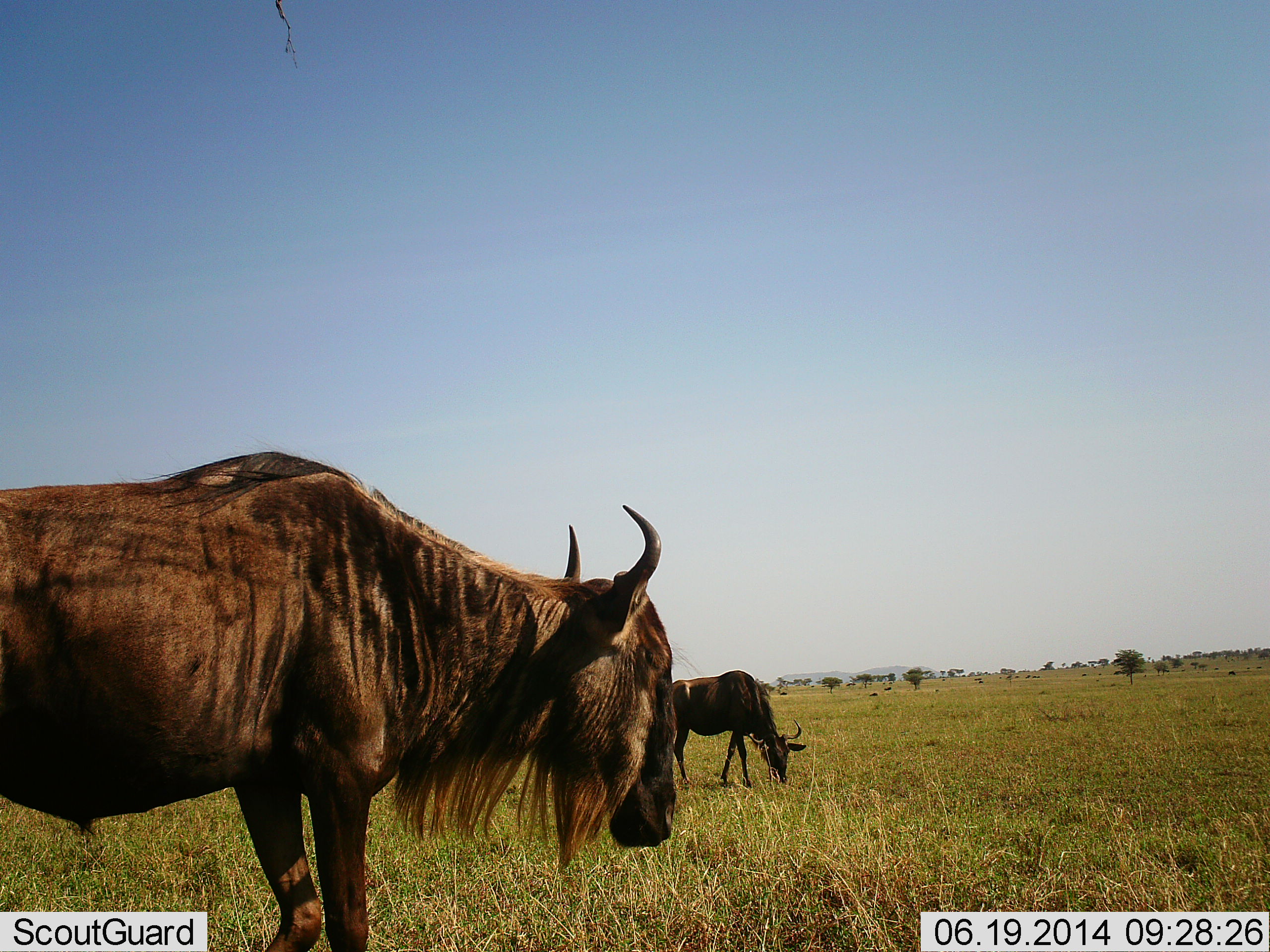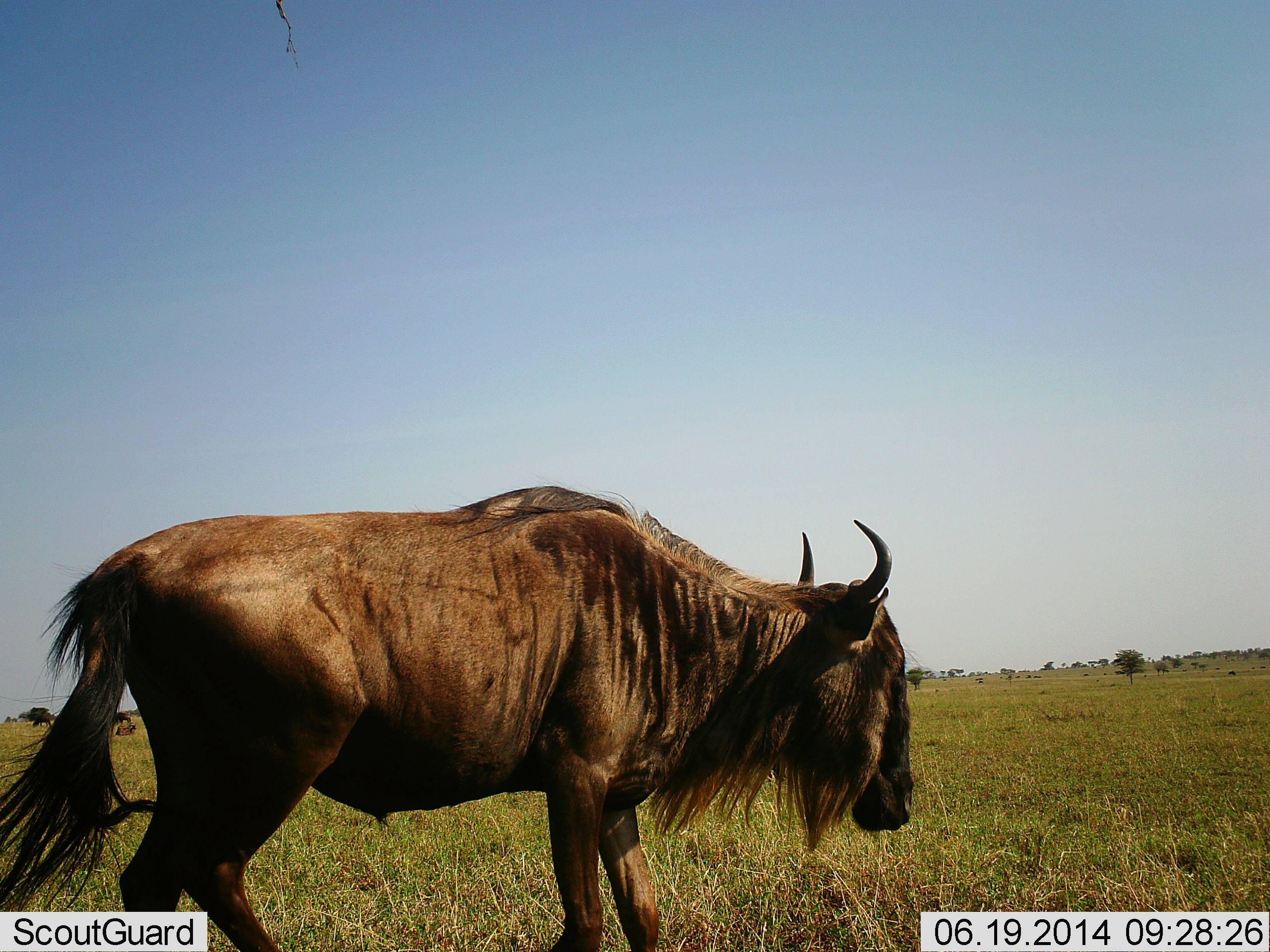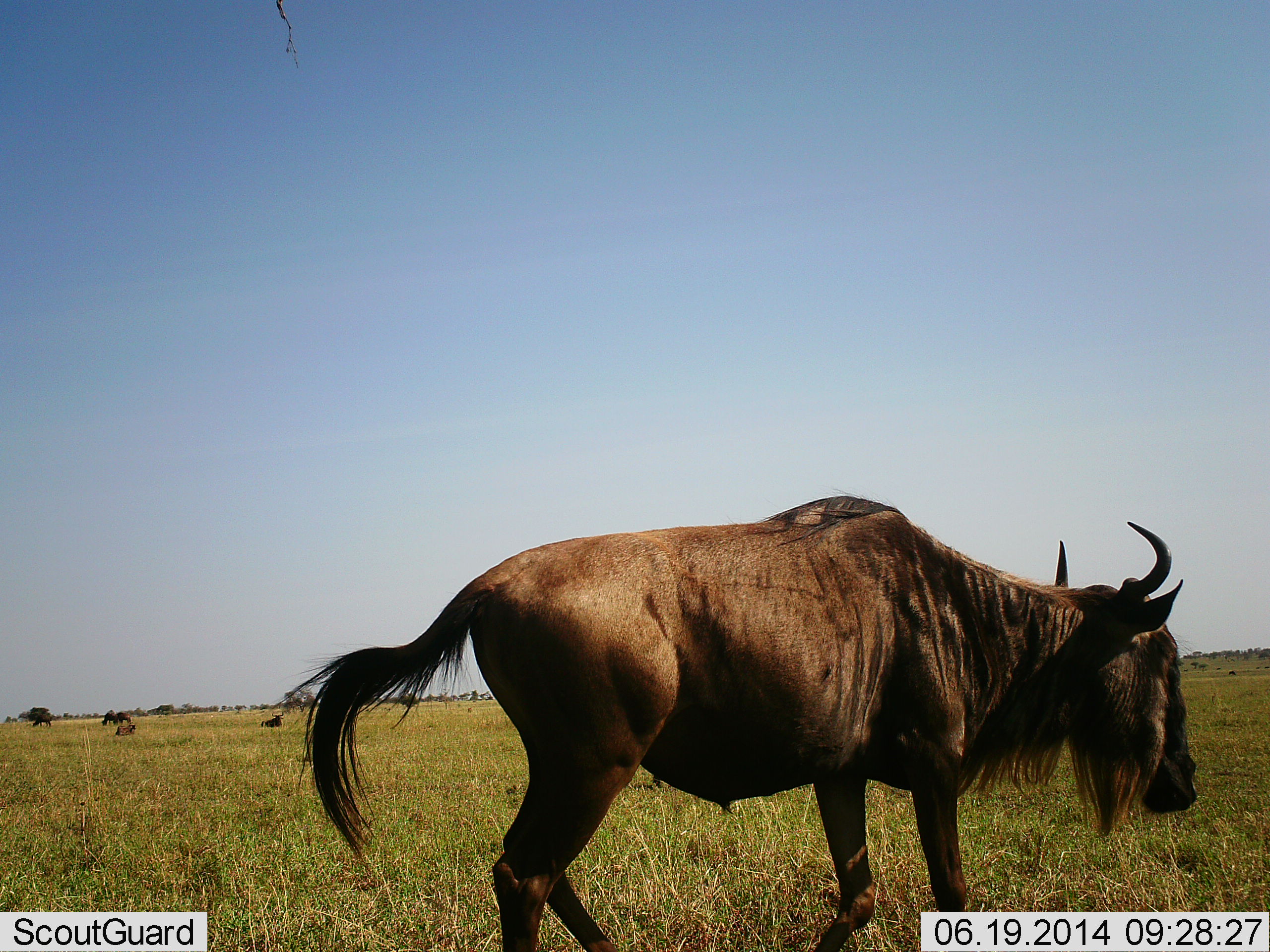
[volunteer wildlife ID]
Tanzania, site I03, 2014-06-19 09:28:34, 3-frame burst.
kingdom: Animalia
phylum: Chordata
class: Mammalia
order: Artiodactyla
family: Bovidae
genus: Connochaetes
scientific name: Connochaetes taurinus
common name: blue wildebeest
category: wildebeest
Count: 6.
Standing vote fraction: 60%.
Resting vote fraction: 50%.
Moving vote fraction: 100%.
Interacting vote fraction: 0%.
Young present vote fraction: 10%.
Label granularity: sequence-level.